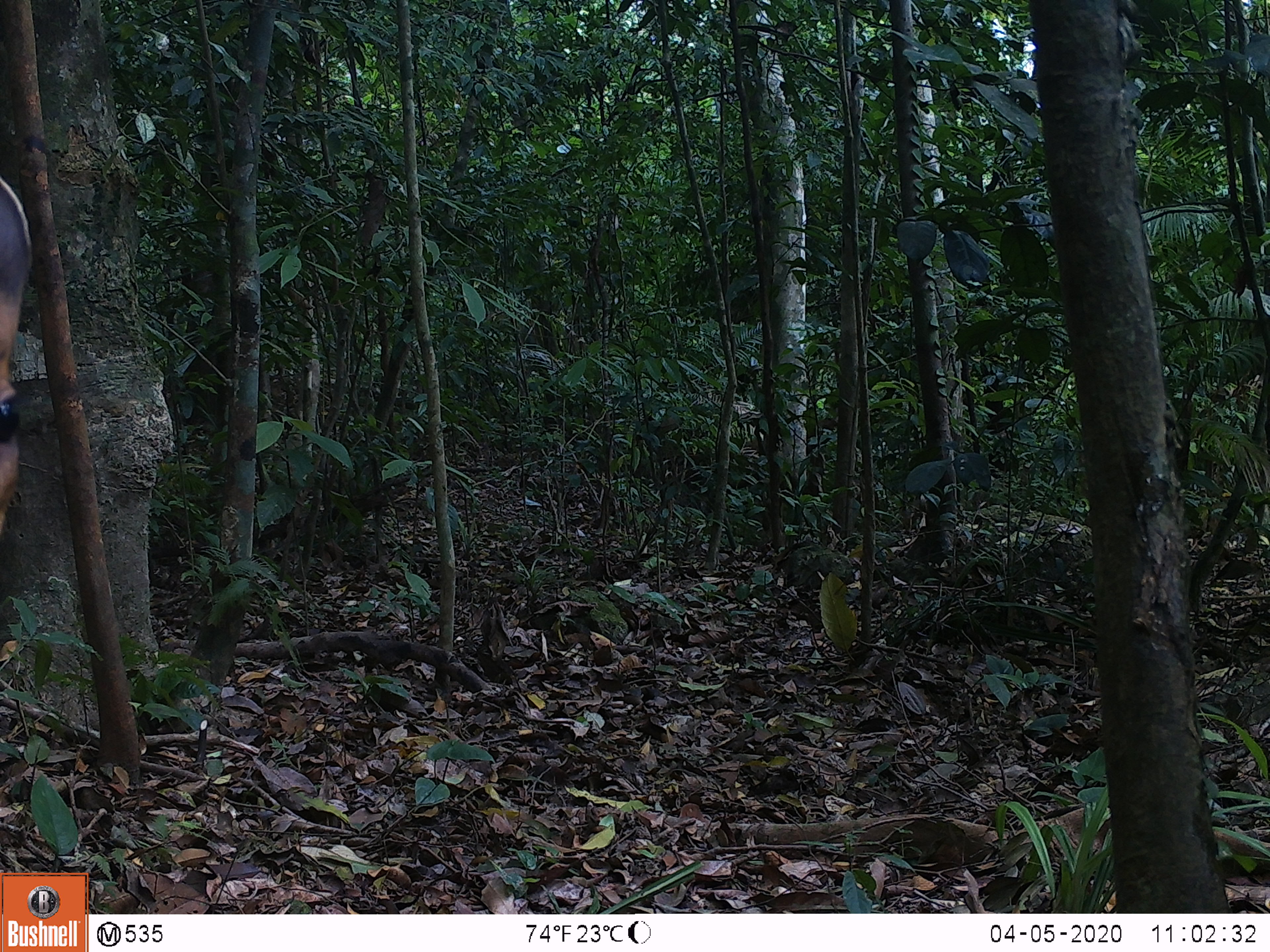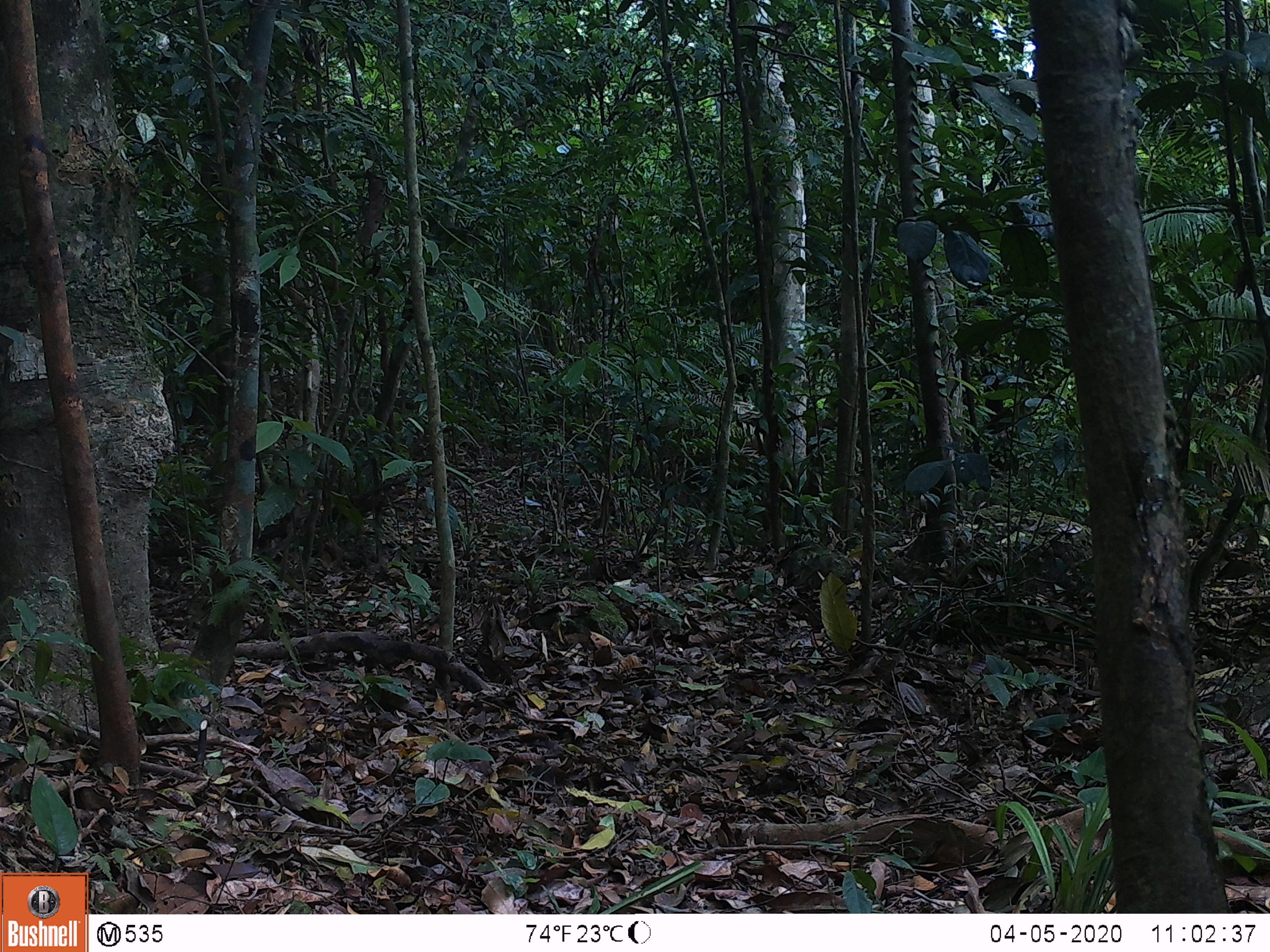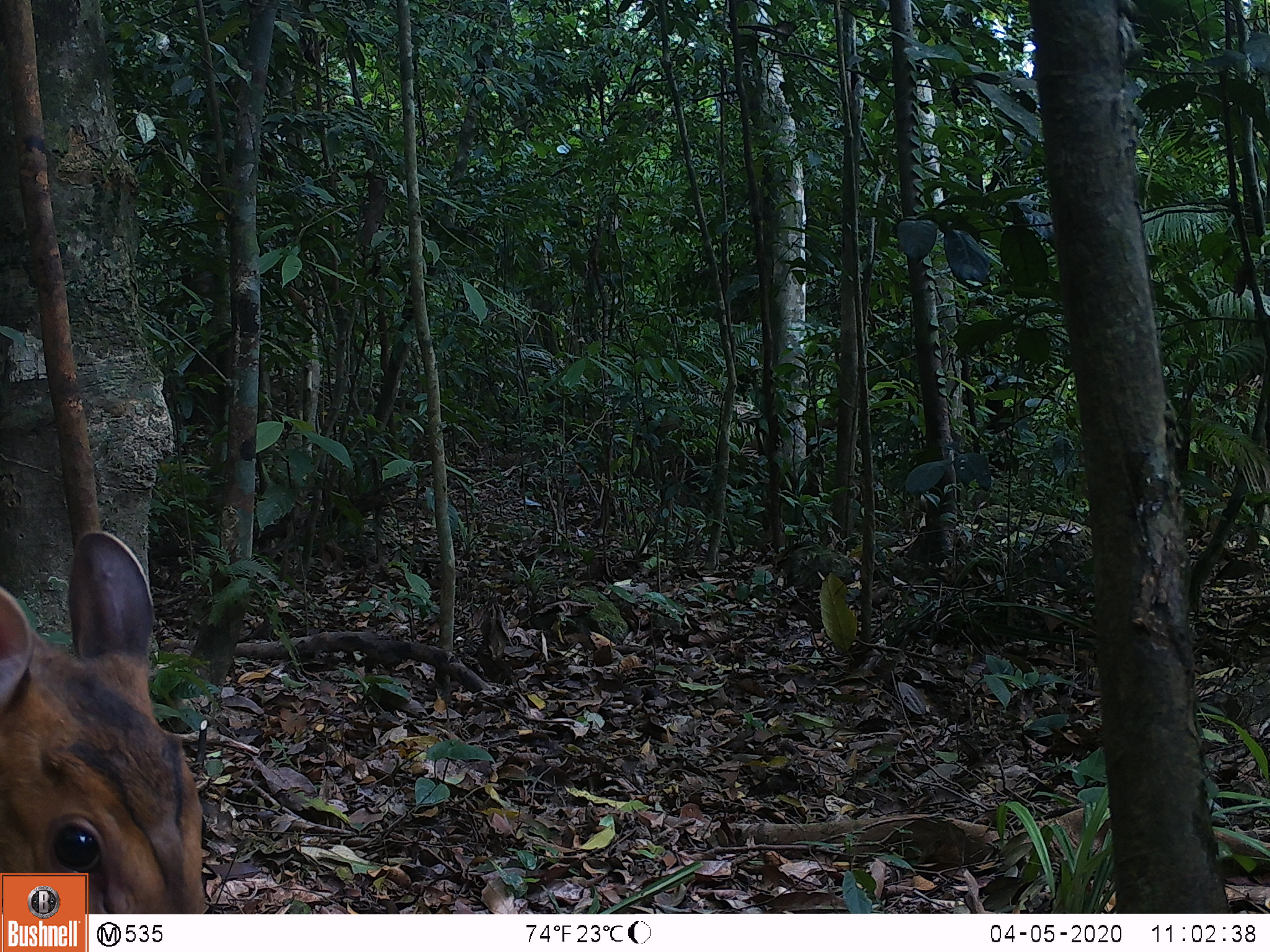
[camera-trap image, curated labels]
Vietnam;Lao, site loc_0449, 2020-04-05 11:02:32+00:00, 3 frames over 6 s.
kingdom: Animalia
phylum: Chordata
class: Mammalia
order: Artiodactyla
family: Cervidae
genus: Muntiacus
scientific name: Muntiacus vuquangensis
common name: large-antlered muntjac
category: large antlered muntjac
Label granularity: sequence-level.